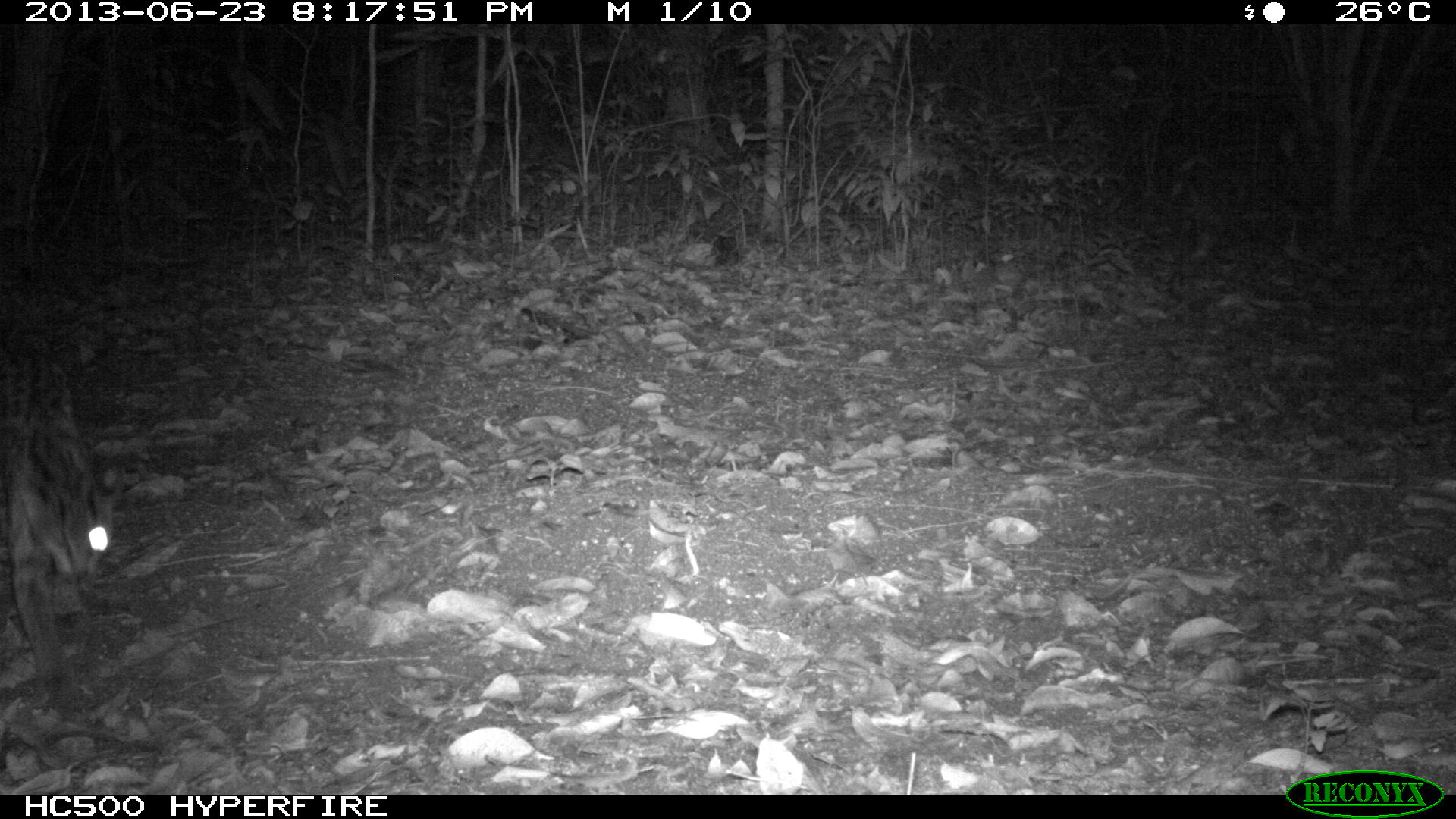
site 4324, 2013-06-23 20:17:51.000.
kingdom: Animalia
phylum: Chordata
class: Mammalia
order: Carnivora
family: Felidae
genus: Leopardus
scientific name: Leopardus wiedii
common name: margay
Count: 1.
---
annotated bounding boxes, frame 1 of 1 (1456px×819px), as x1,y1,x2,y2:
leopardus wiedii: 0,326,127,686